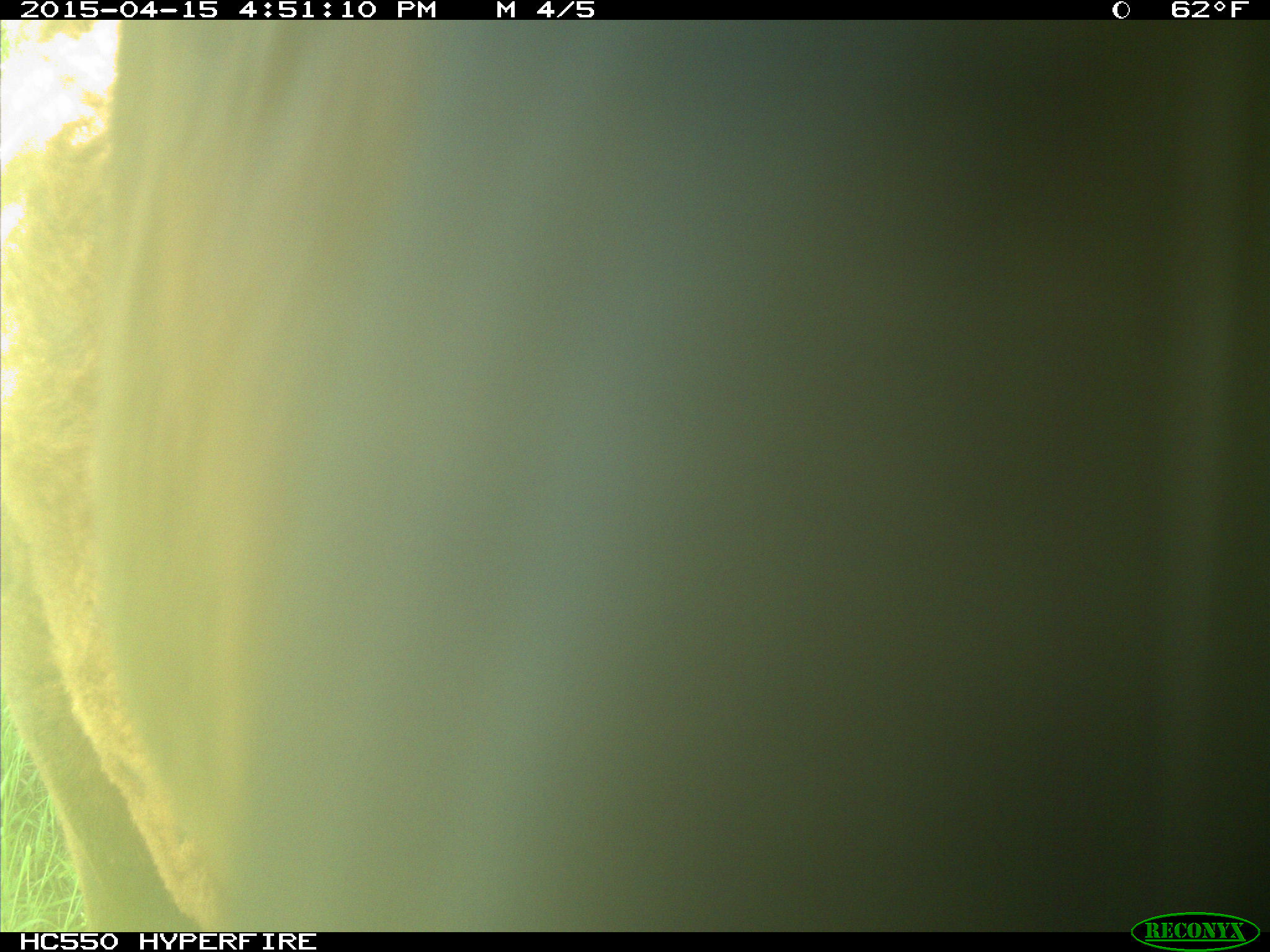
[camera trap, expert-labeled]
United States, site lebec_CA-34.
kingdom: Animalia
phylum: Chordata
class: Mammalia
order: Artiodactyla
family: Bovidae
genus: Bos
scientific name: Bos taurus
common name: domestic cow